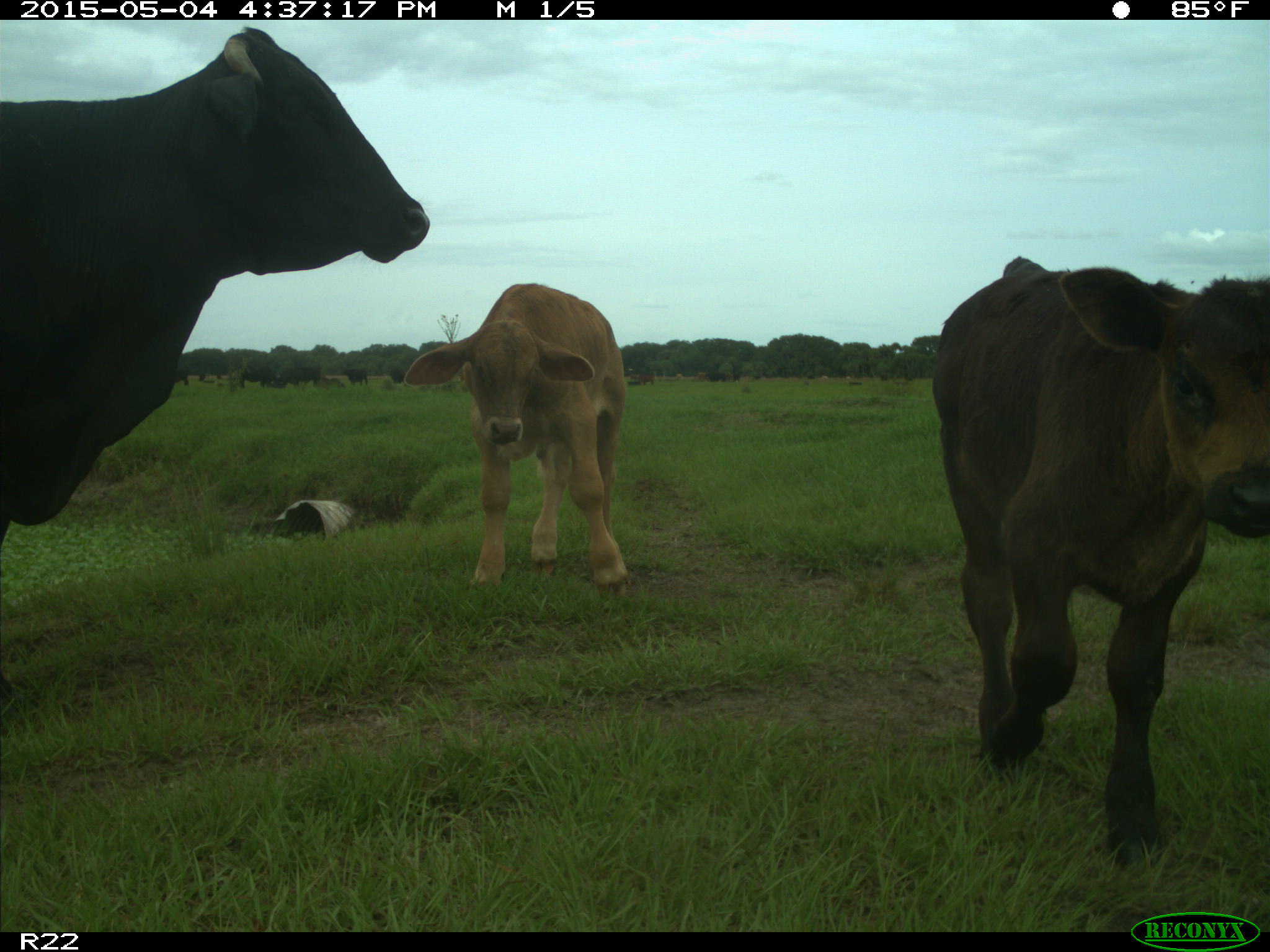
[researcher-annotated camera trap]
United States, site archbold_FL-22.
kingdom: Animalia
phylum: Chordata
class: Mammalia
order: Artiodactyla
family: Bovidae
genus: Bos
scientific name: Bos taurus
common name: domestic cow